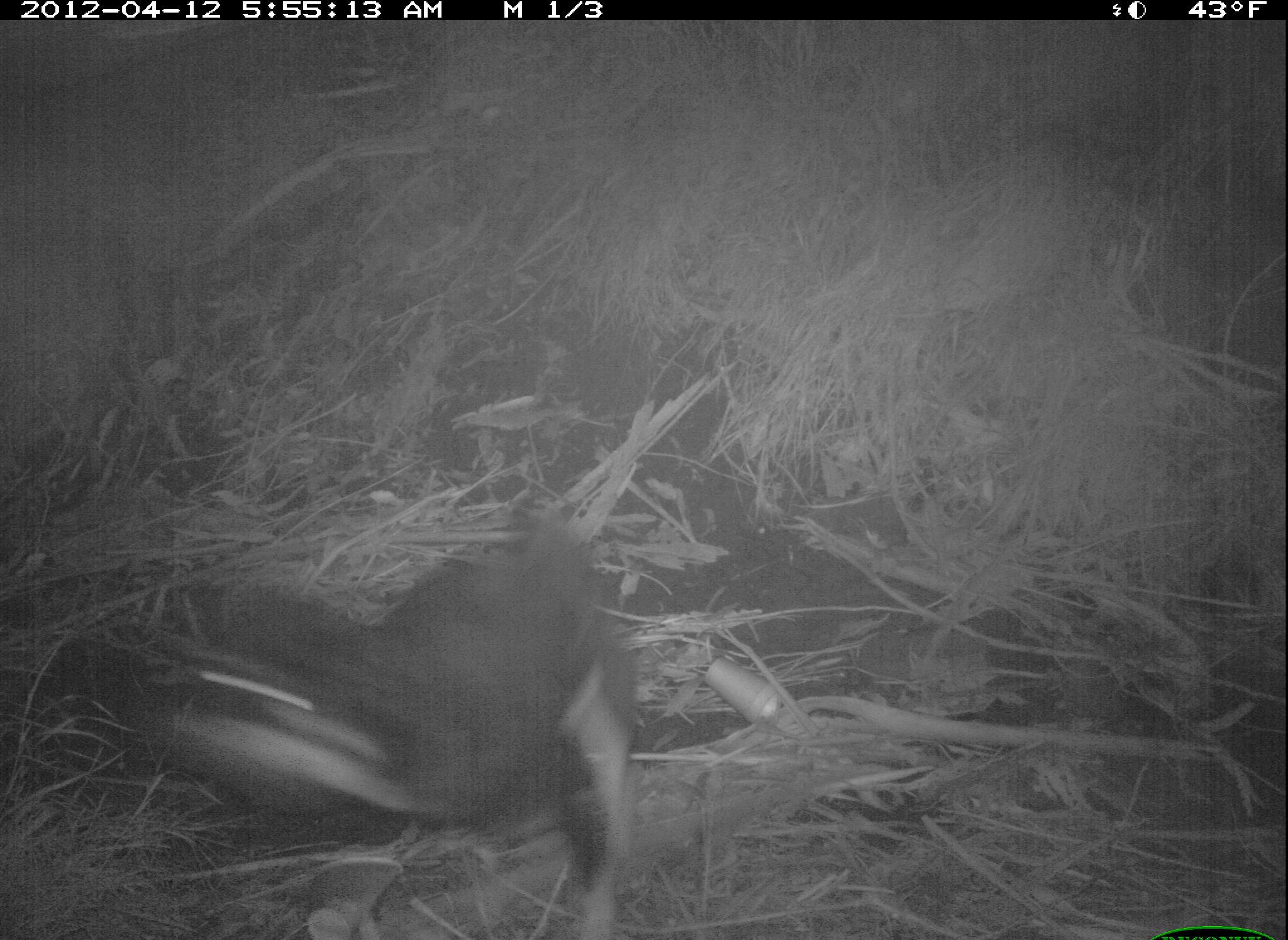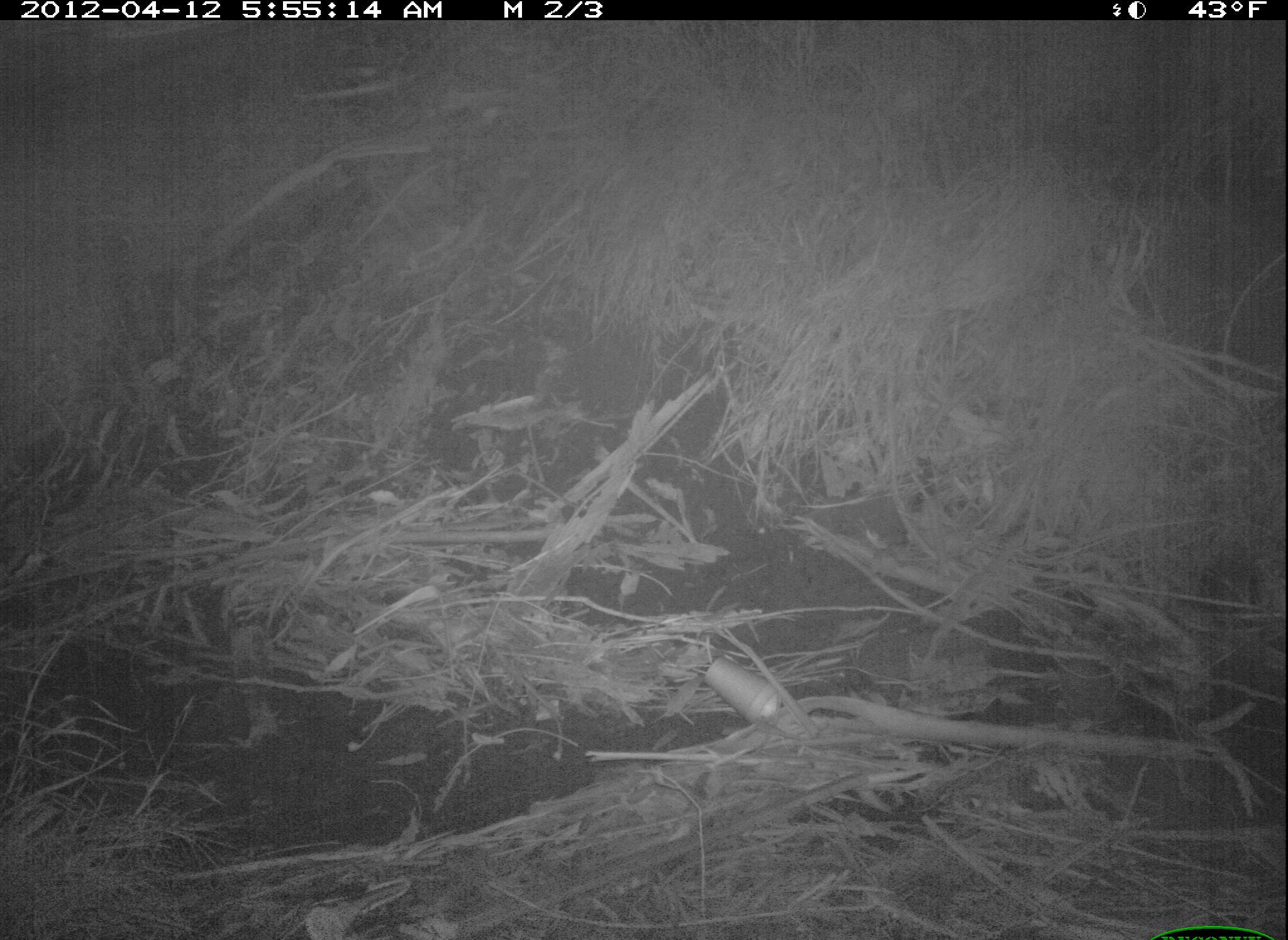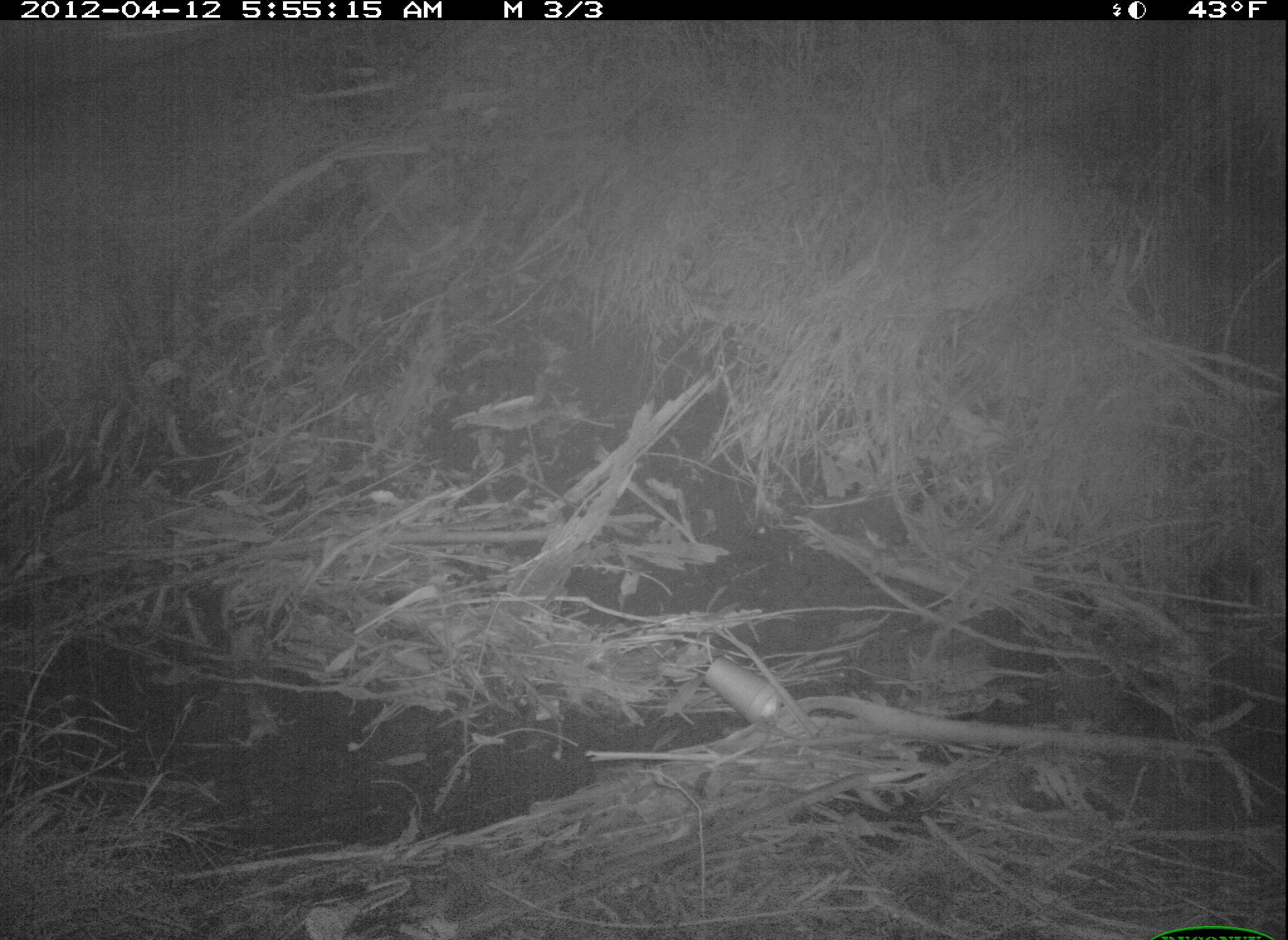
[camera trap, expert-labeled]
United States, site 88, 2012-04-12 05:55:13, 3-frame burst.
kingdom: Animalia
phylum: Chordata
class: Mammalia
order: Carnivora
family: Canidae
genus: Canis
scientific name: Canis familiaris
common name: domestic dog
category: dog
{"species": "dog (domestic dog) (Canis familiaris)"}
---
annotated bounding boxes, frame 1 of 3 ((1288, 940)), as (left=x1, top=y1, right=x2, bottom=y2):
dog: (left=108, top=525, right=657, bottom=920)